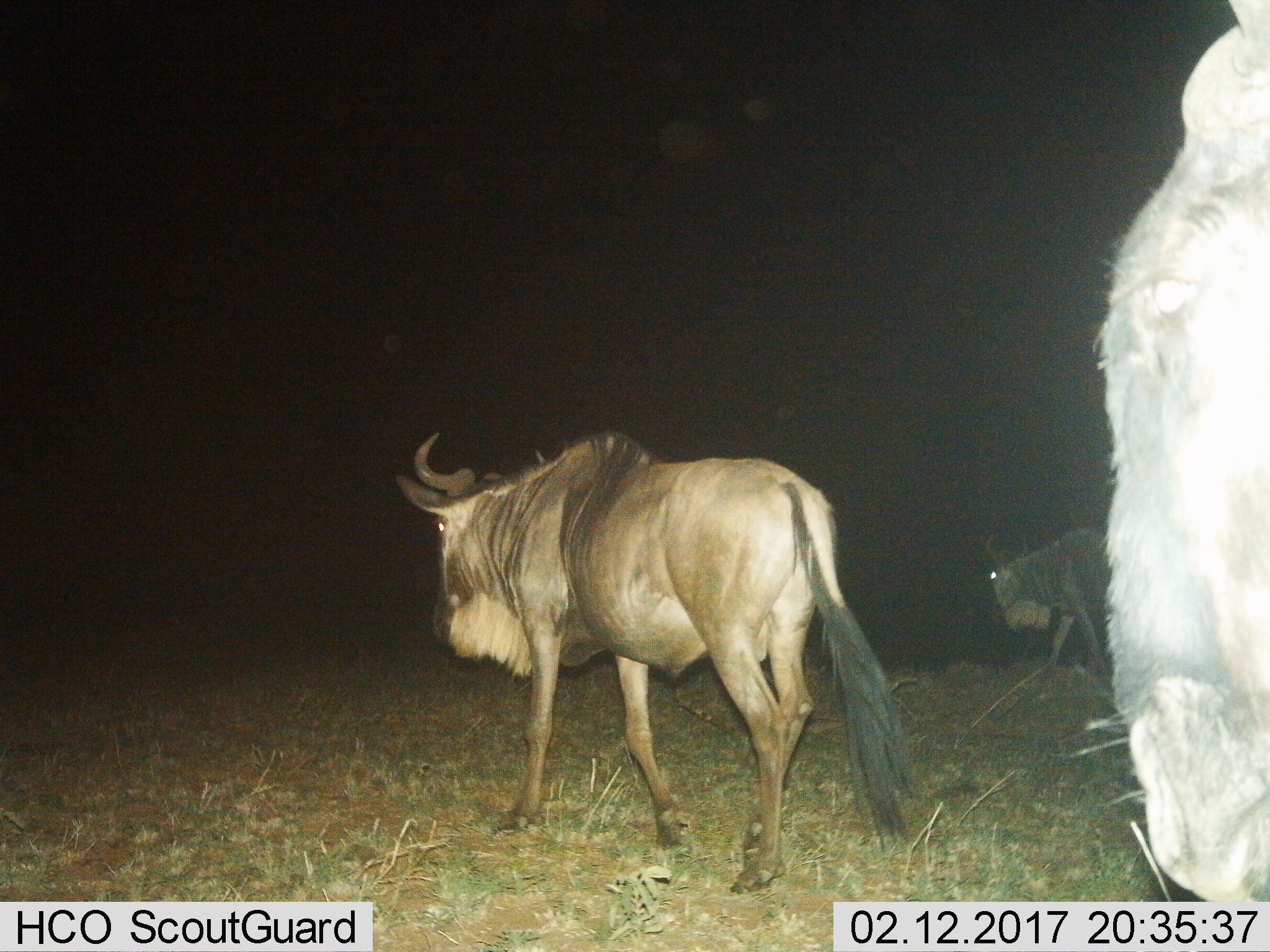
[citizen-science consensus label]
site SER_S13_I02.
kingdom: Animalia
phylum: Chordata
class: Mammalia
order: Artiodactyla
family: Bovidae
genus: Connochaetes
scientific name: Connochaetes taurinus taurinus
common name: blue wildebeest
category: wildebeestblue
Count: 3.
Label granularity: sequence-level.